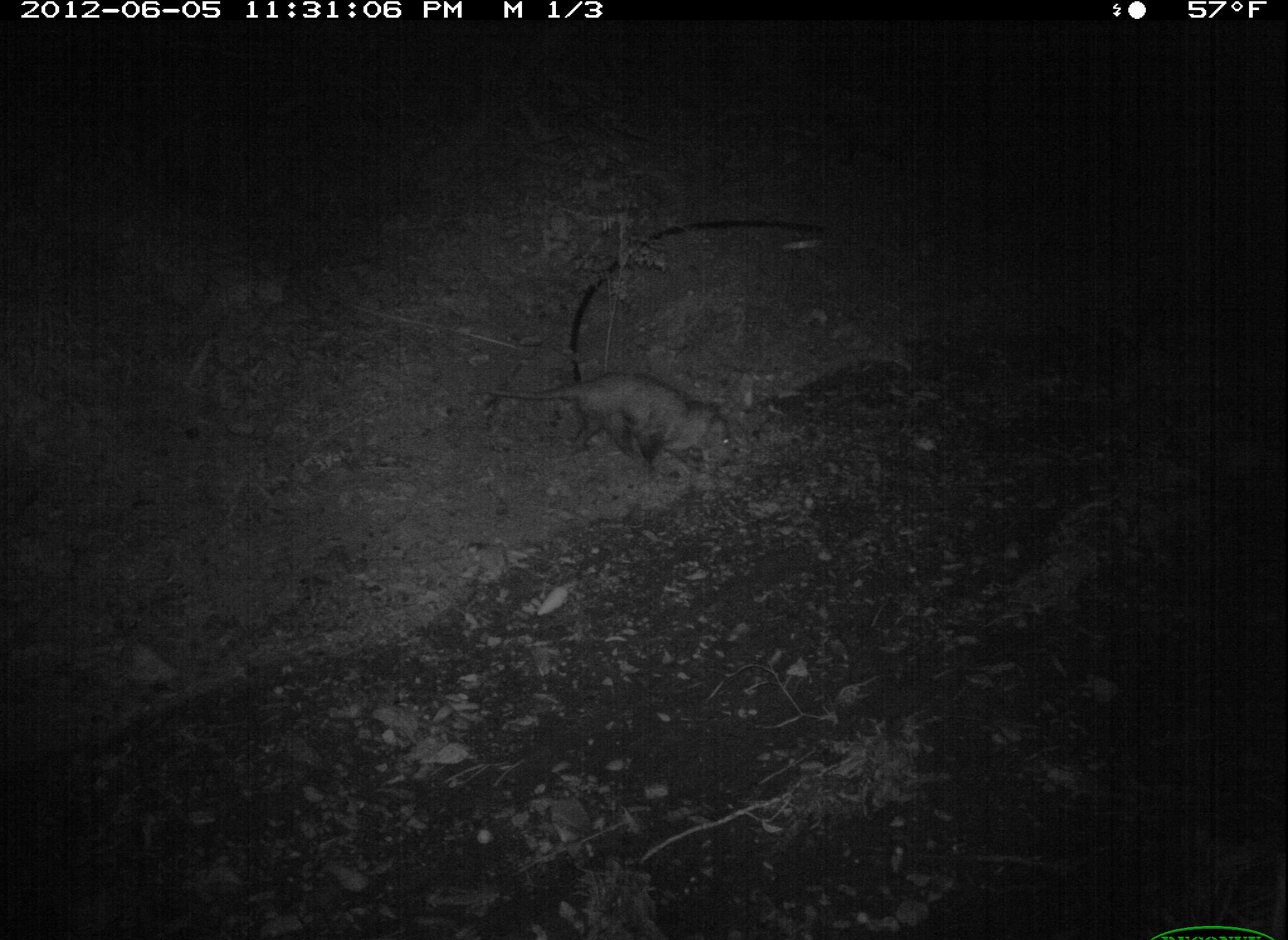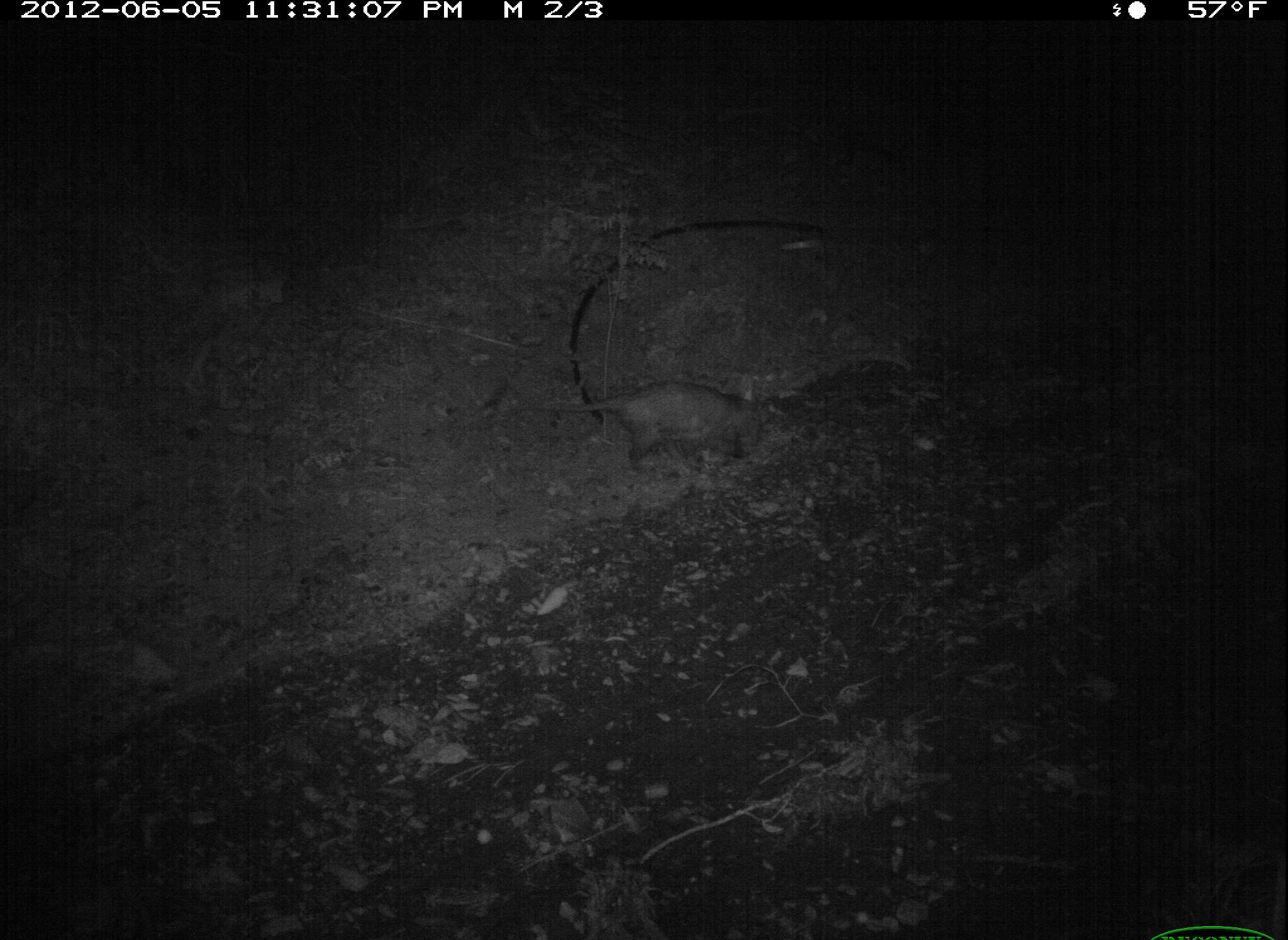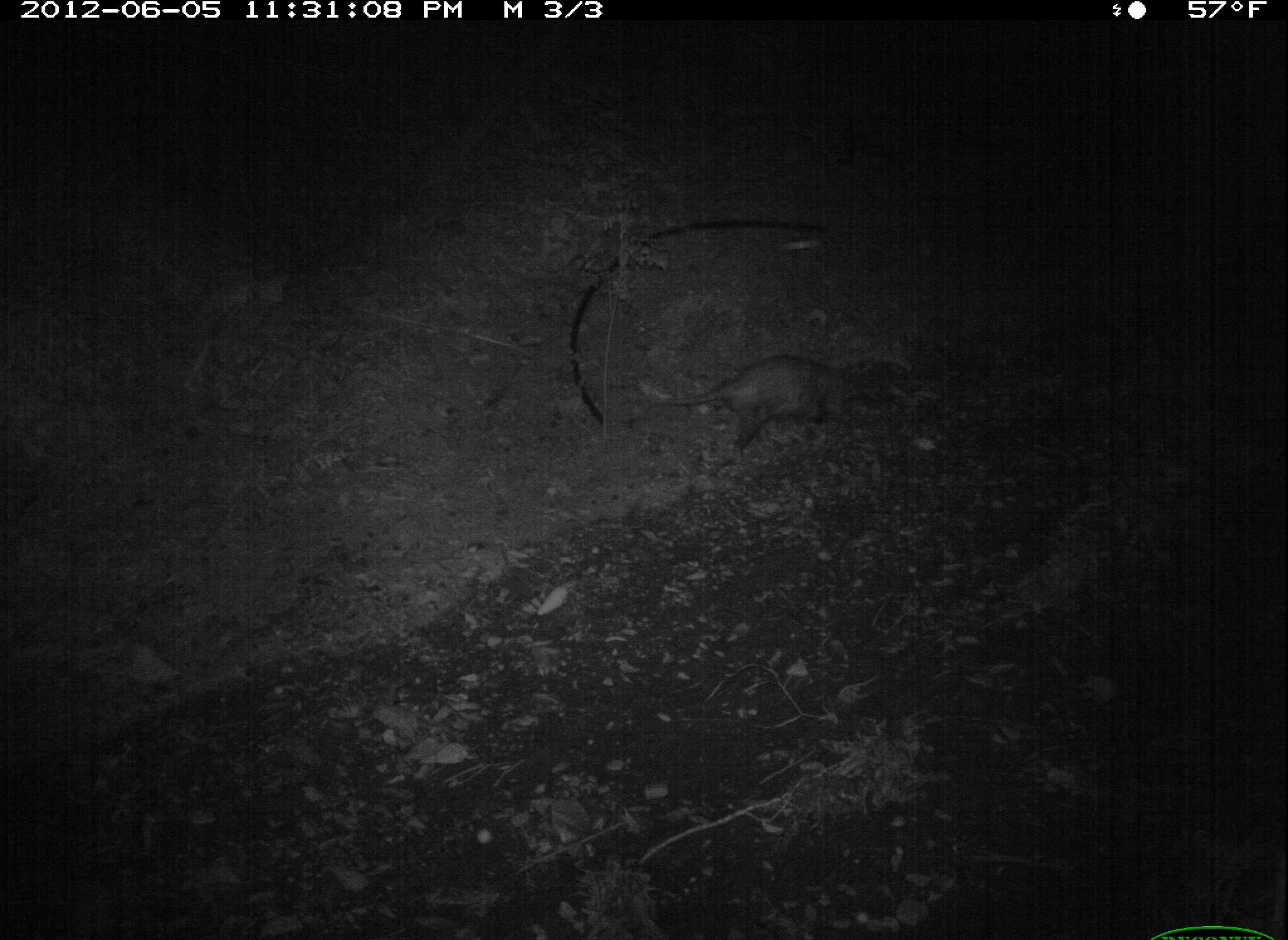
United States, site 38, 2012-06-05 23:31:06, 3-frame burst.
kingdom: Animalia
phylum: Chordata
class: Mammalia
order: Didelphimorphia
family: Didelphidae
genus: Didelphis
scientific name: Didelphis virginiana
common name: virginia opossum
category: opossum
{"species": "opossum (virginia opossum) (Didelphis virginiana)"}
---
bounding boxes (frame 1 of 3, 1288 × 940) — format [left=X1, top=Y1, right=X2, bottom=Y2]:
opossum: [left=477, top=362, right=736, bottom=474]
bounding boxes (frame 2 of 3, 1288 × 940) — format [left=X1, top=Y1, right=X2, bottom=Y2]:
opossum: [left=503, top=376, right=797, bottom=478]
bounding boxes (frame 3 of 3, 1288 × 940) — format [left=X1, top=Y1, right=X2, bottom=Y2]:
opossum: [left=623, top=345, right=897, bottom=451]